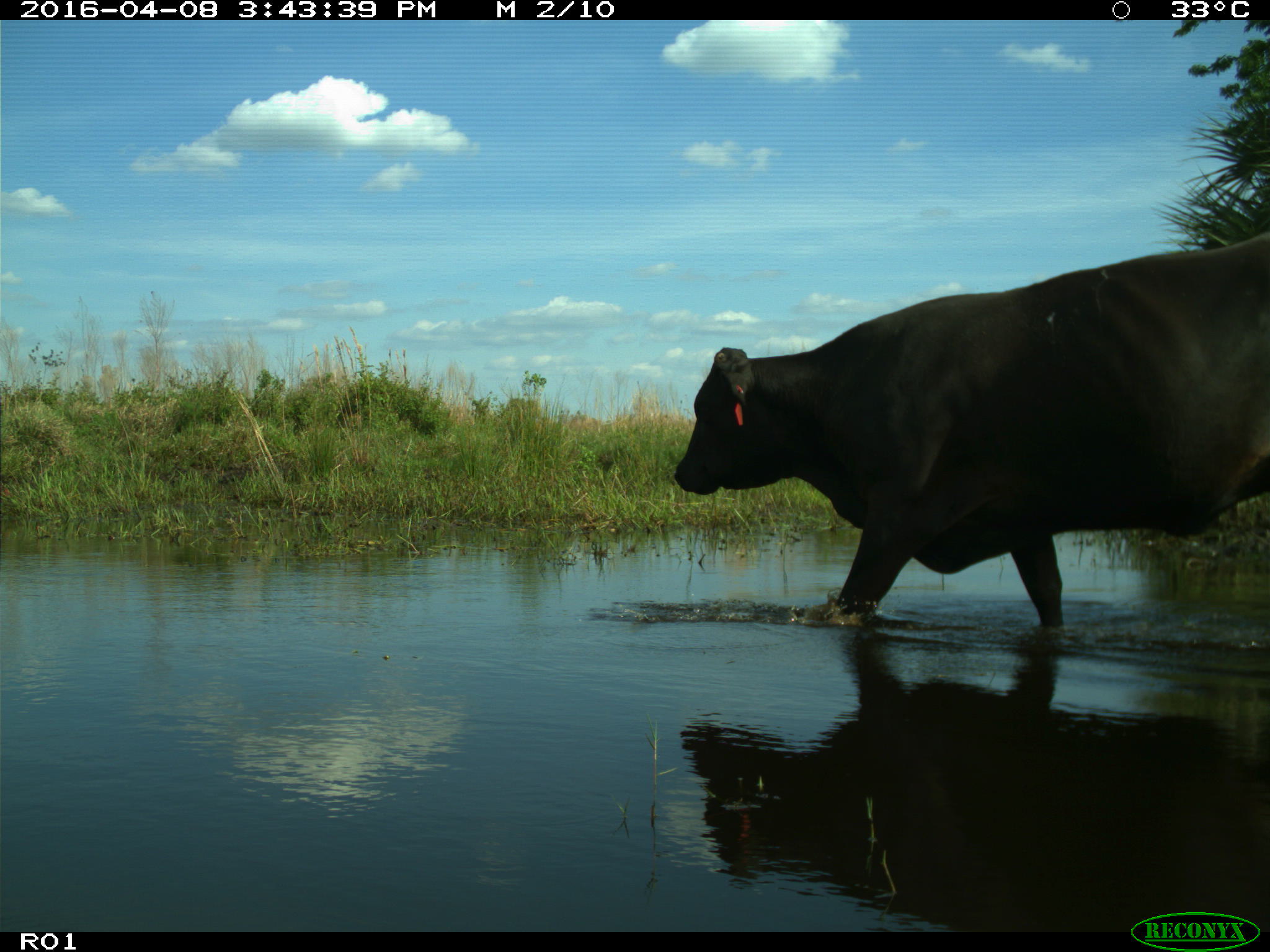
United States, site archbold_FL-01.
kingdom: Animalia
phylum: Chordata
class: Mammalia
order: Artiodactyla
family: Bovidae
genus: Bos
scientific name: Bos taurus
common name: domestic cow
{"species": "Bos taurus (domestic cow)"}